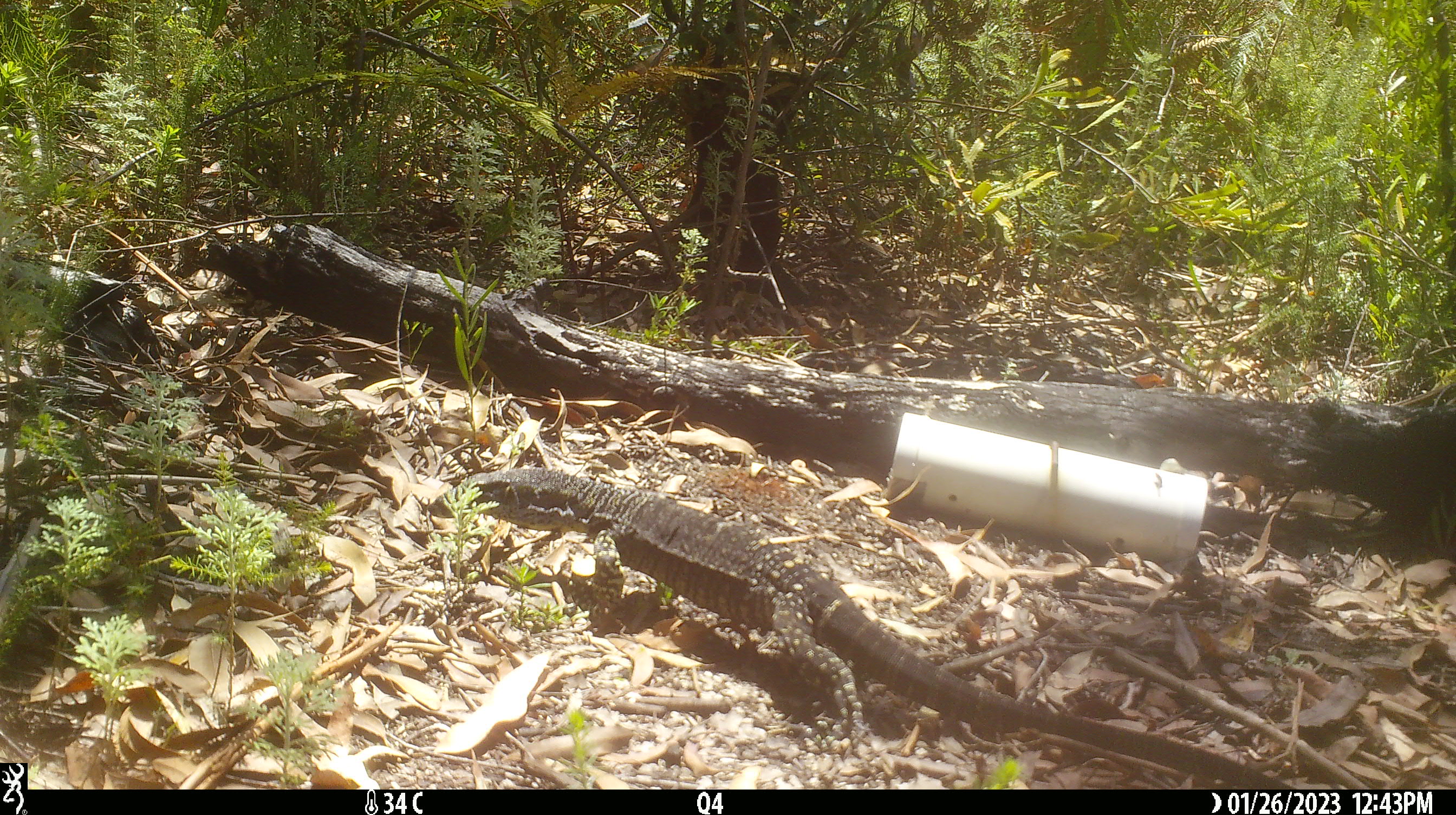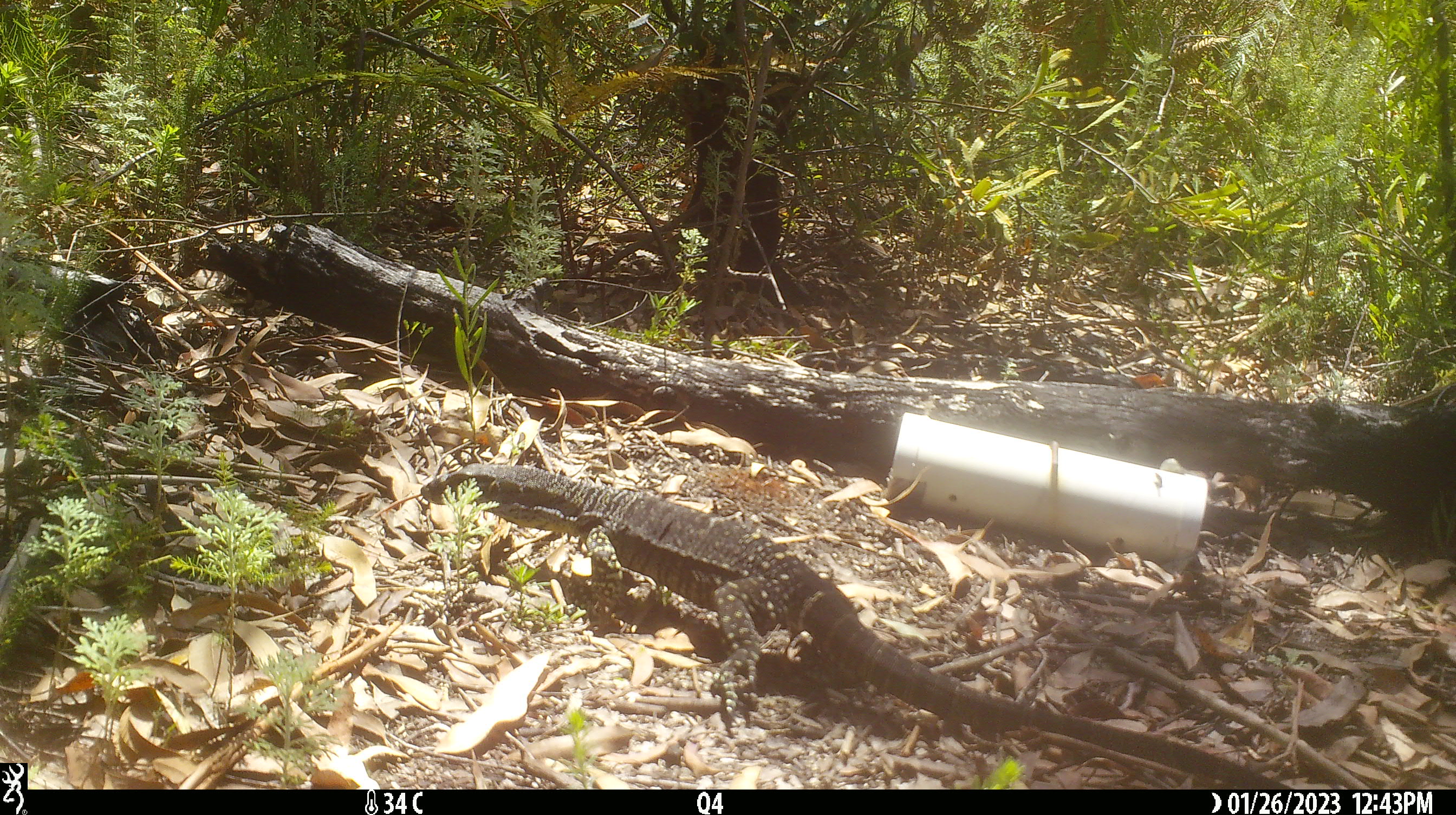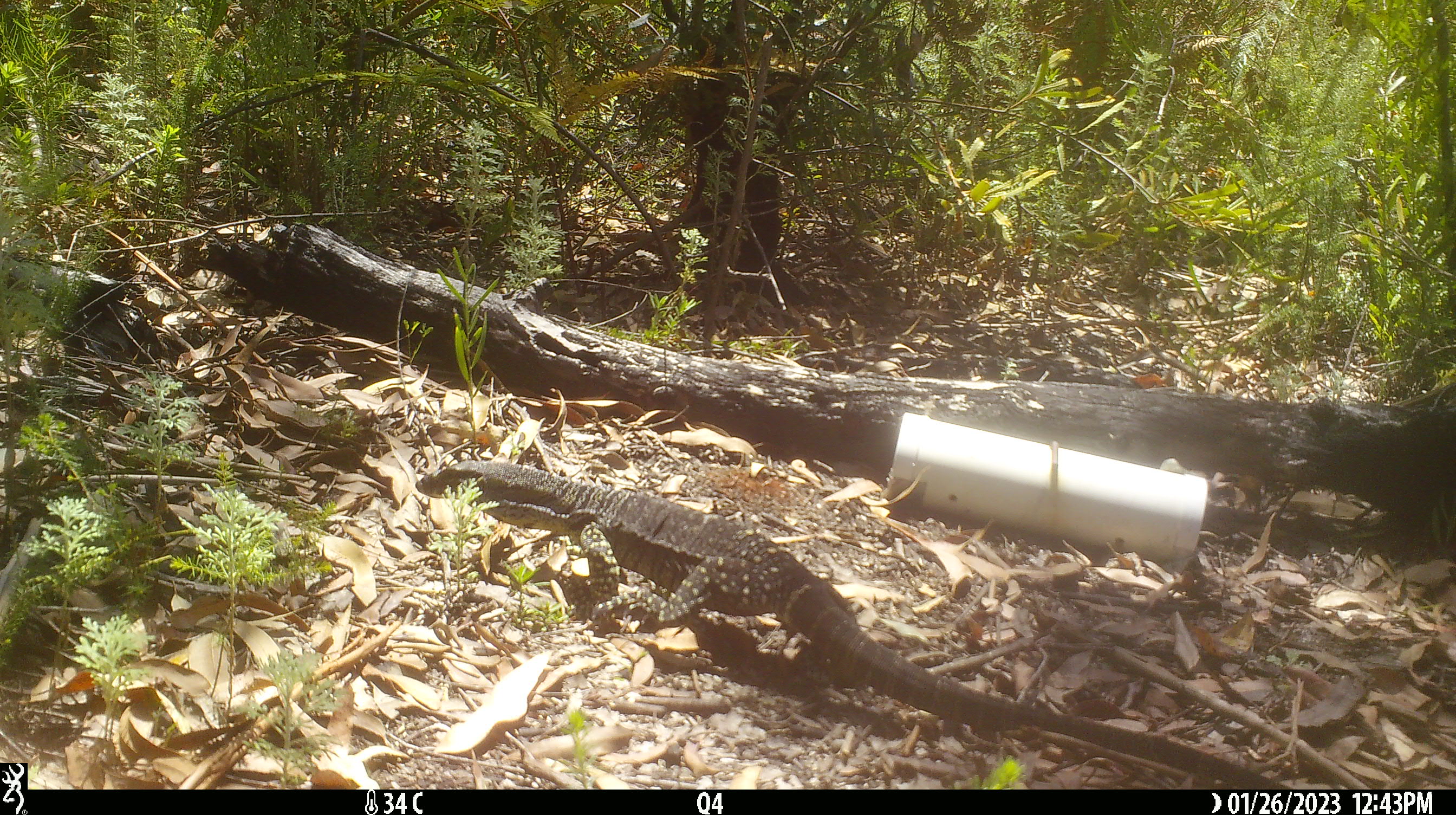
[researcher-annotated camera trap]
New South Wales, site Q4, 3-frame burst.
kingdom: Animalia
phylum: Chordata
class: Reptilia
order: Squamata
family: Varanidae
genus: Varanus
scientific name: Varanus varius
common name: lace monitor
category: goanna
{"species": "goanna (lace monitor) (Varanus varius)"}